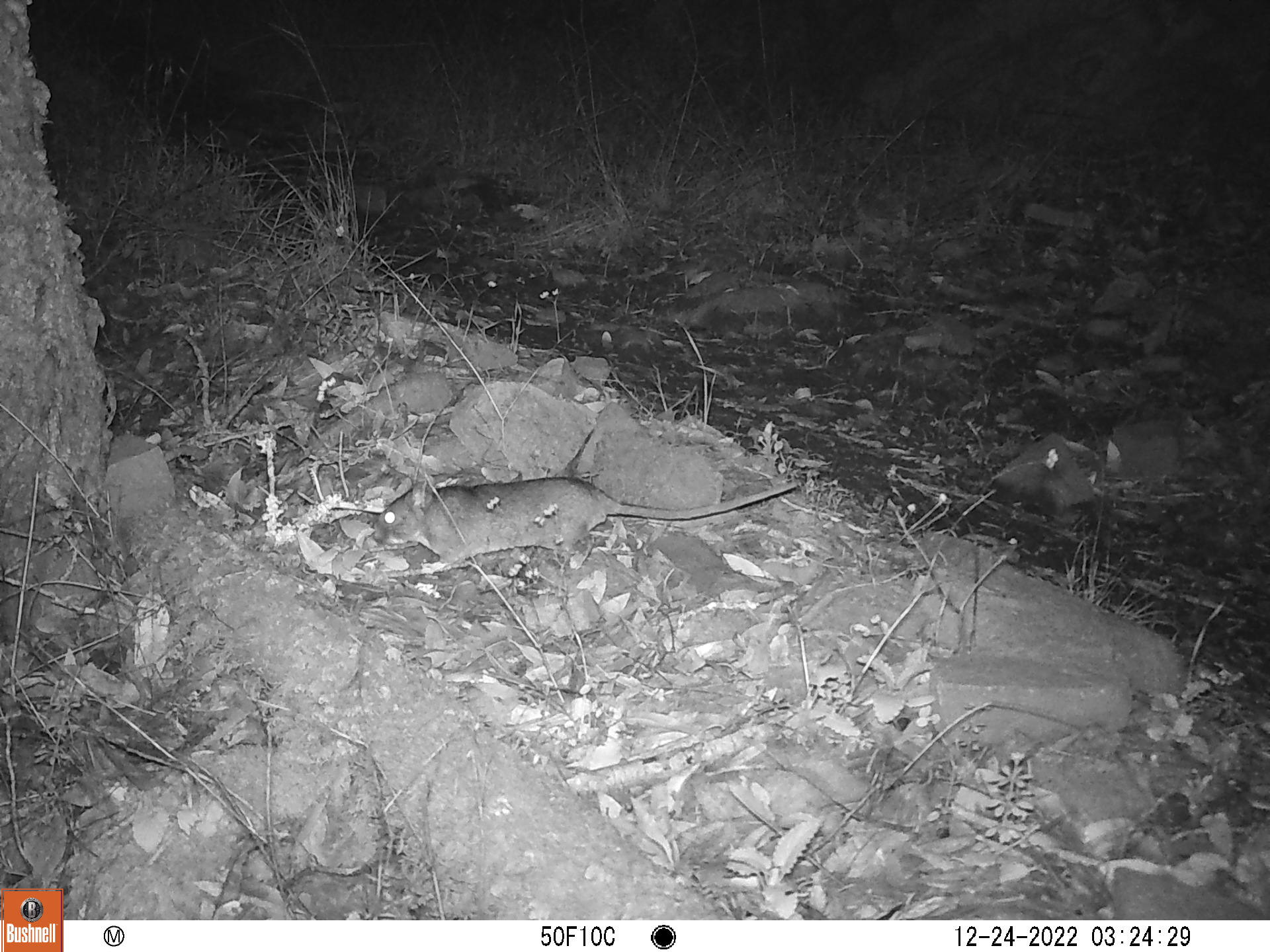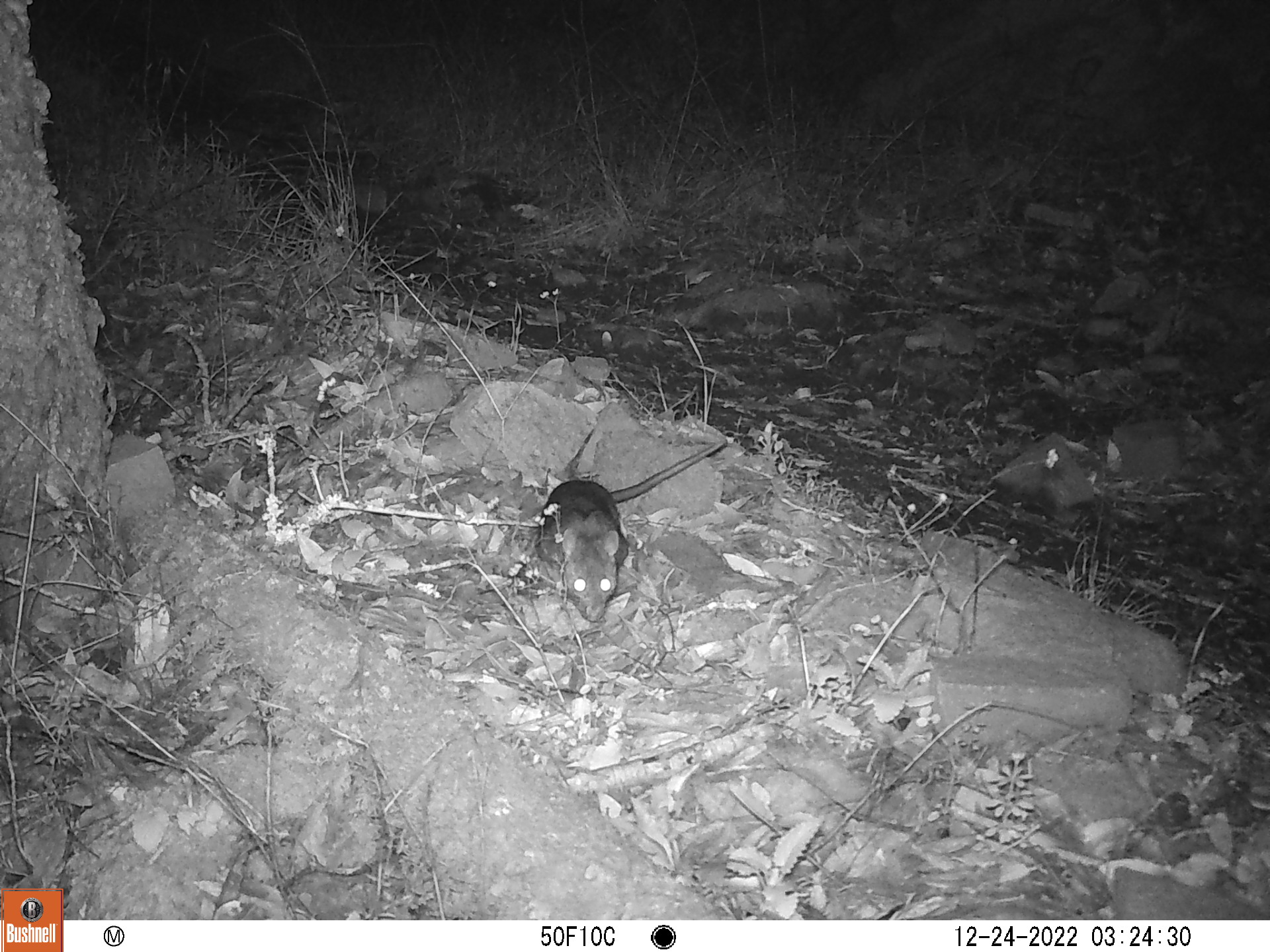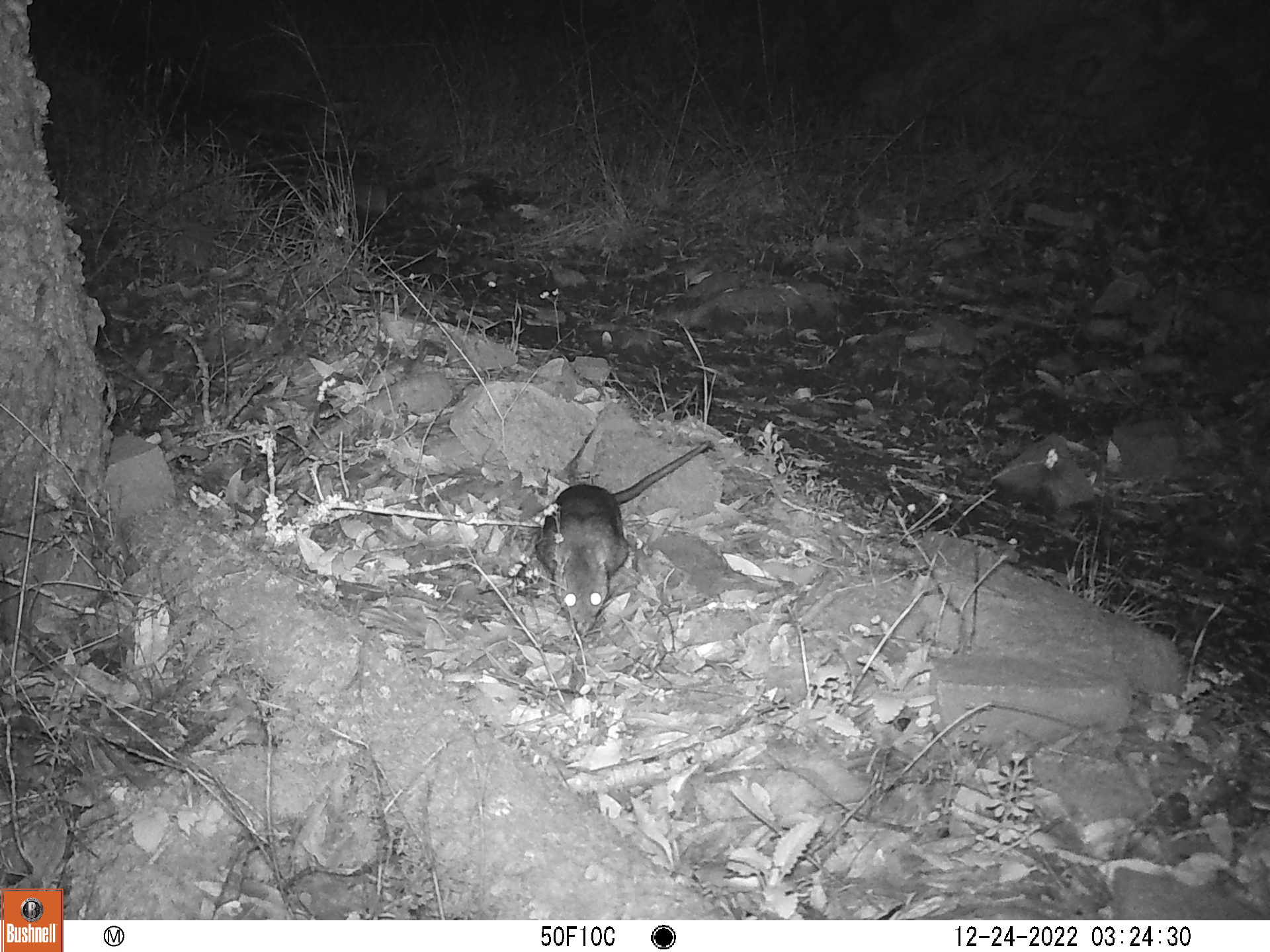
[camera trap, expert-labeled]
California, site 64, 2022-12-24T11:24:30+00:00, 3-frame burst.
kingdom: Animalia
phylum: Chordata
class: Mammalia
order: Rodentia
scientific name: Rodentia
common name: mouse or rat